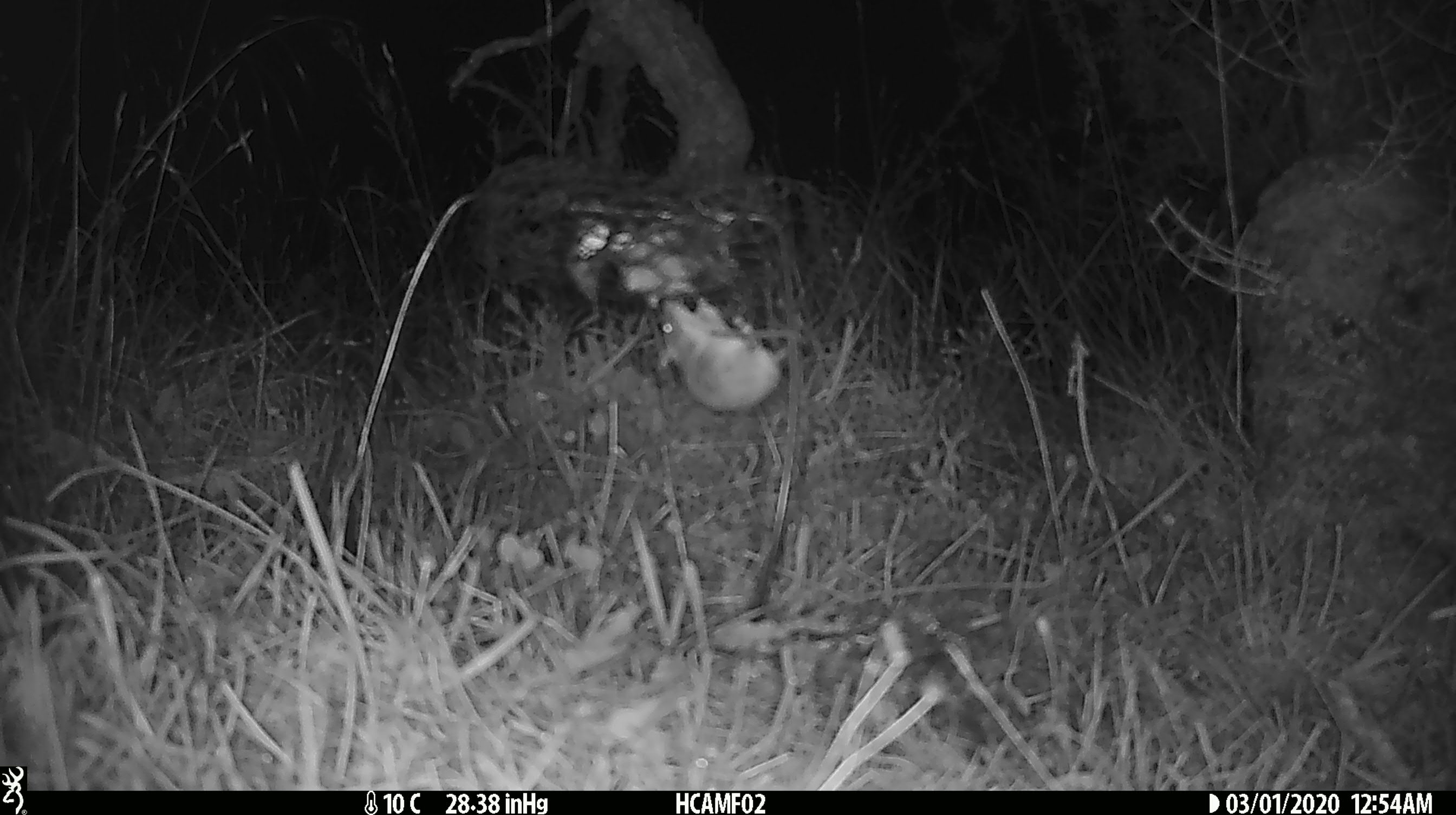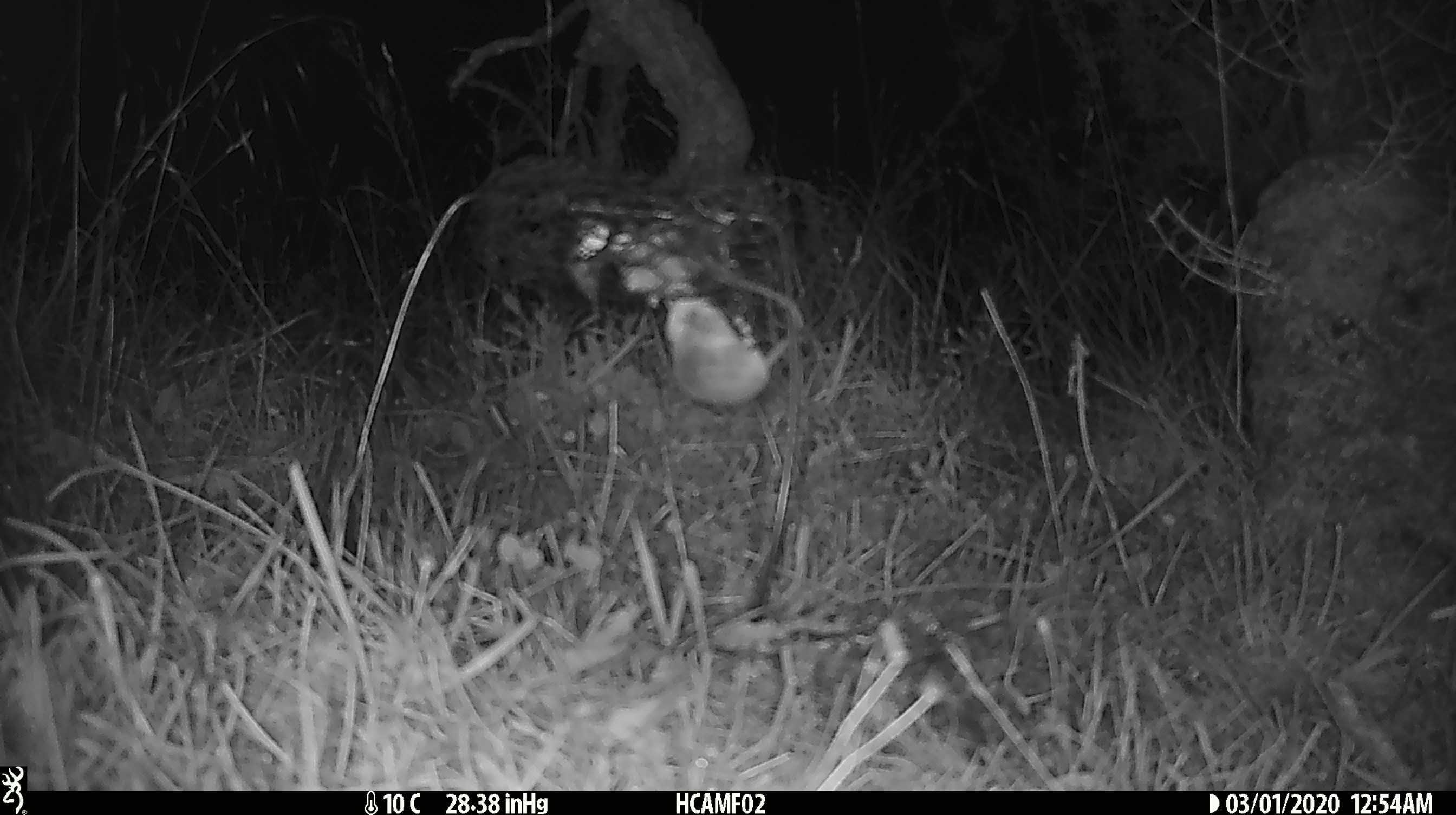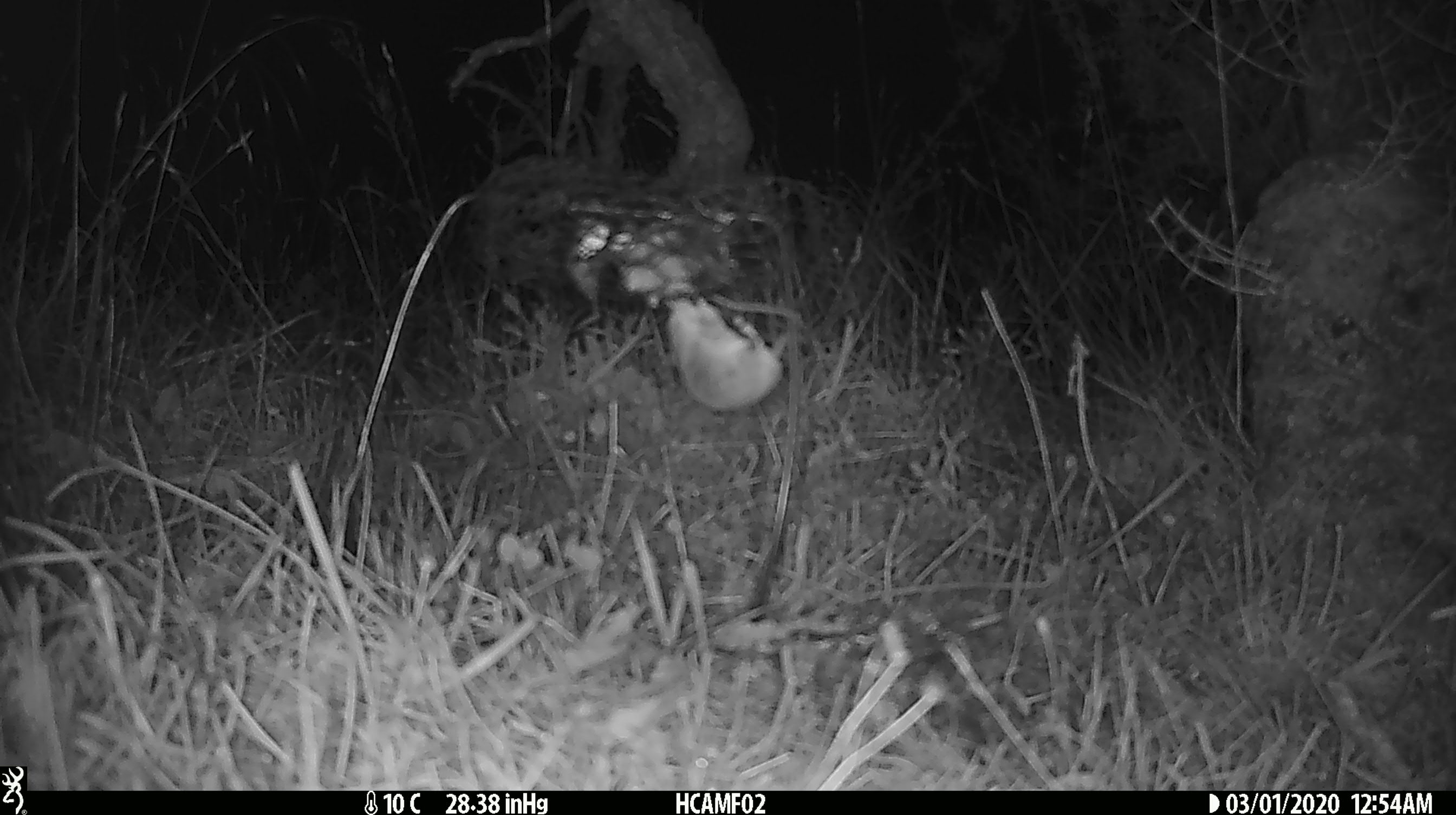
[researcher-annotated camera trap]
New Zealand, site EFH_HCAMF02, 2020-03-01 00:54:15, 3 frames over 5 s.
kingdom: Animalia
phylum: Chordata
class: Mammalia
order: Rodentia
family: Muridae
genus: Mus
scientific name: Mus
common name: mouse